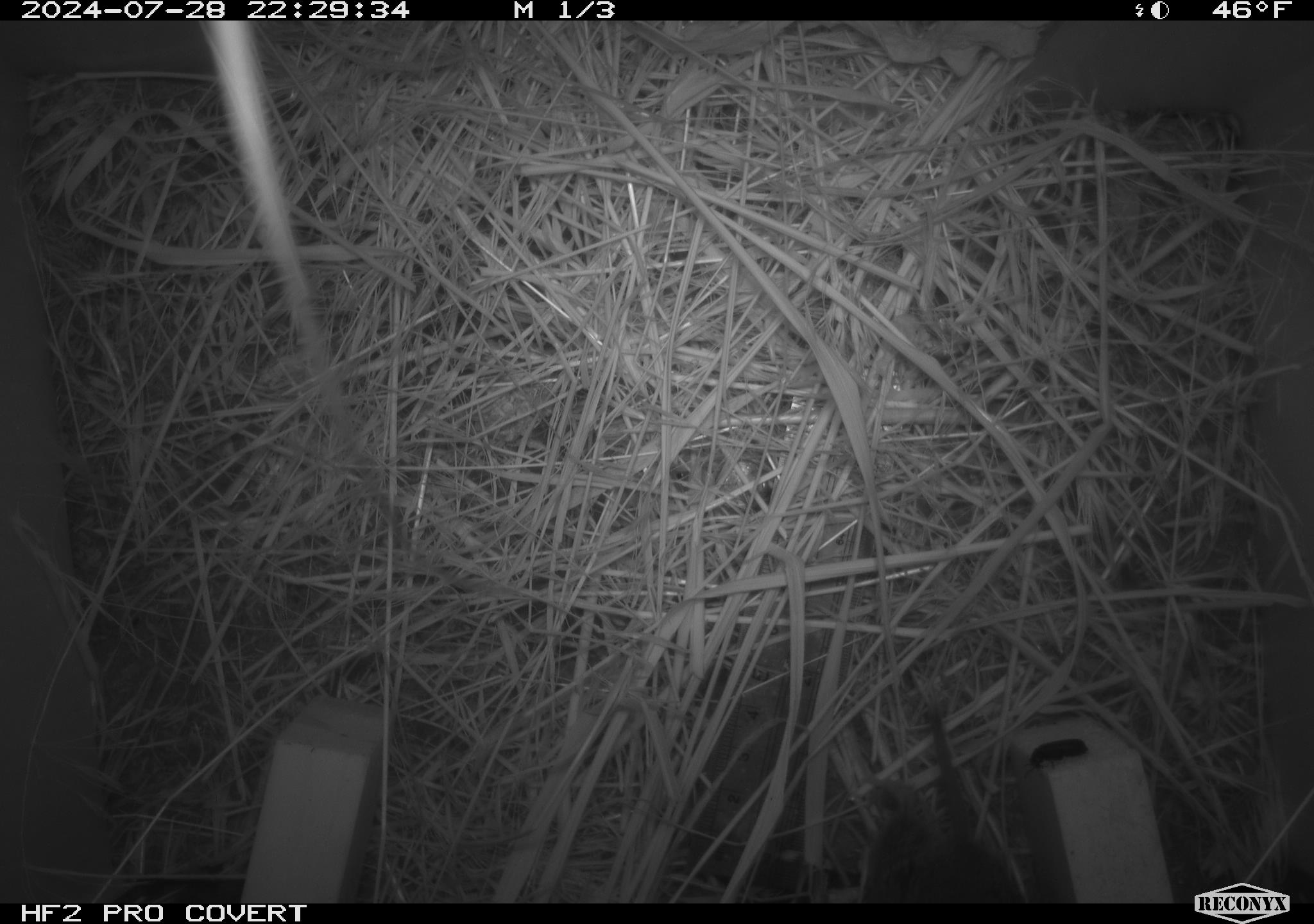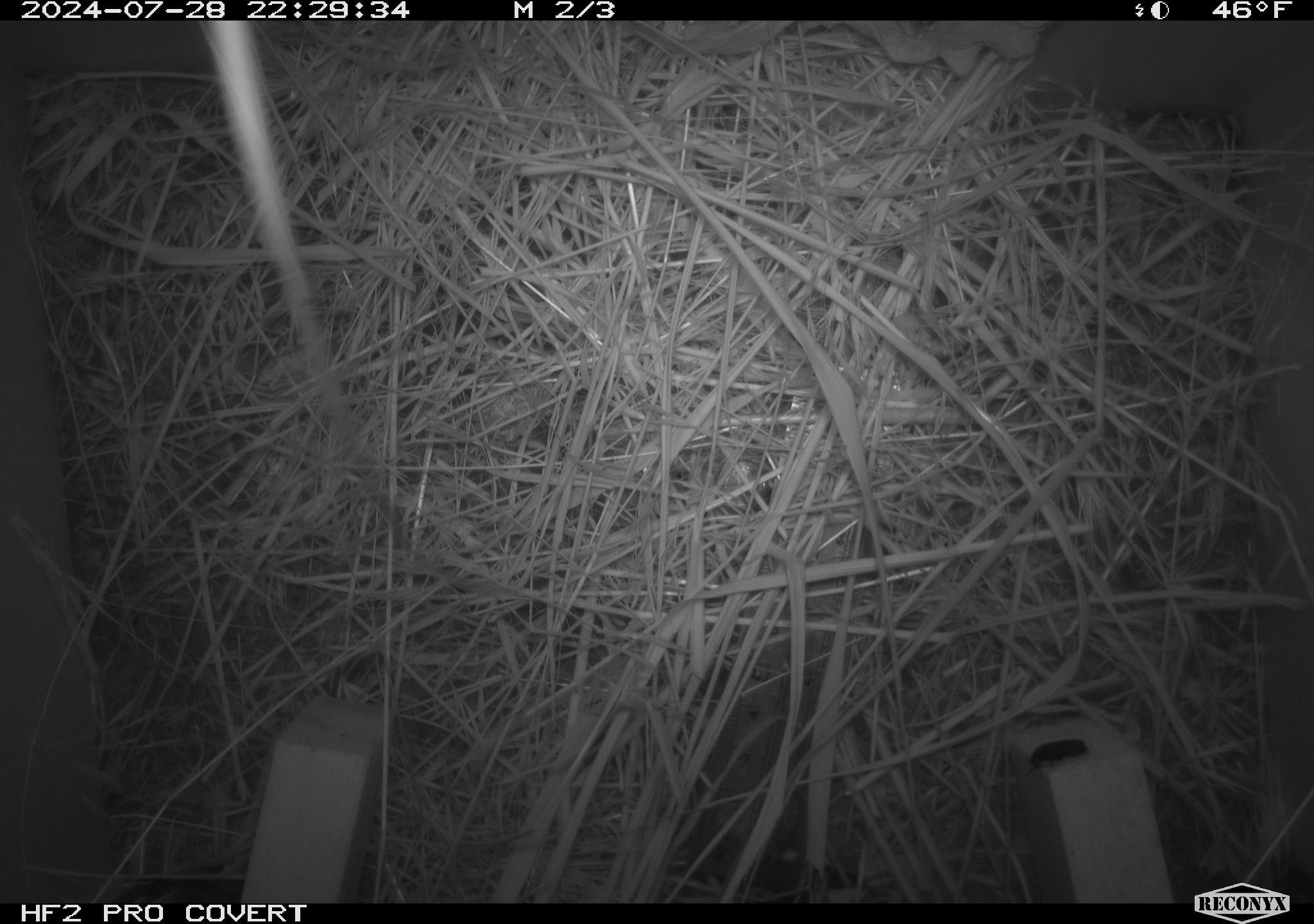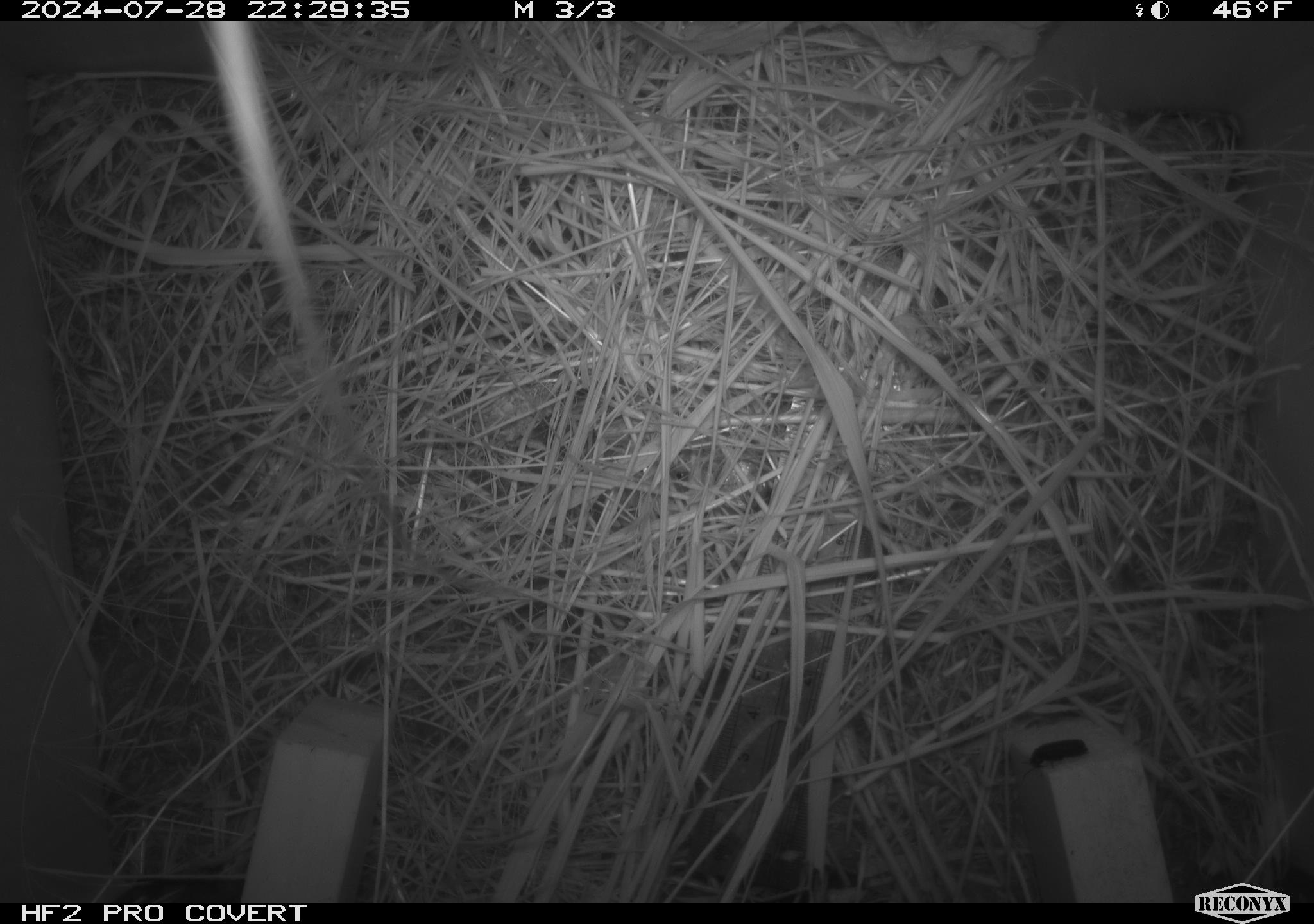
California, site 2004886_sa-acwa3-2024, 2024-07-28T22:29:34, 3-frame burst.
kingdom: Animalia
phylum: Chordata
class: Mammalia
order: Rodentia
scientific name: Rodentia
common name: mouse species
Mouse species (Rodentia).